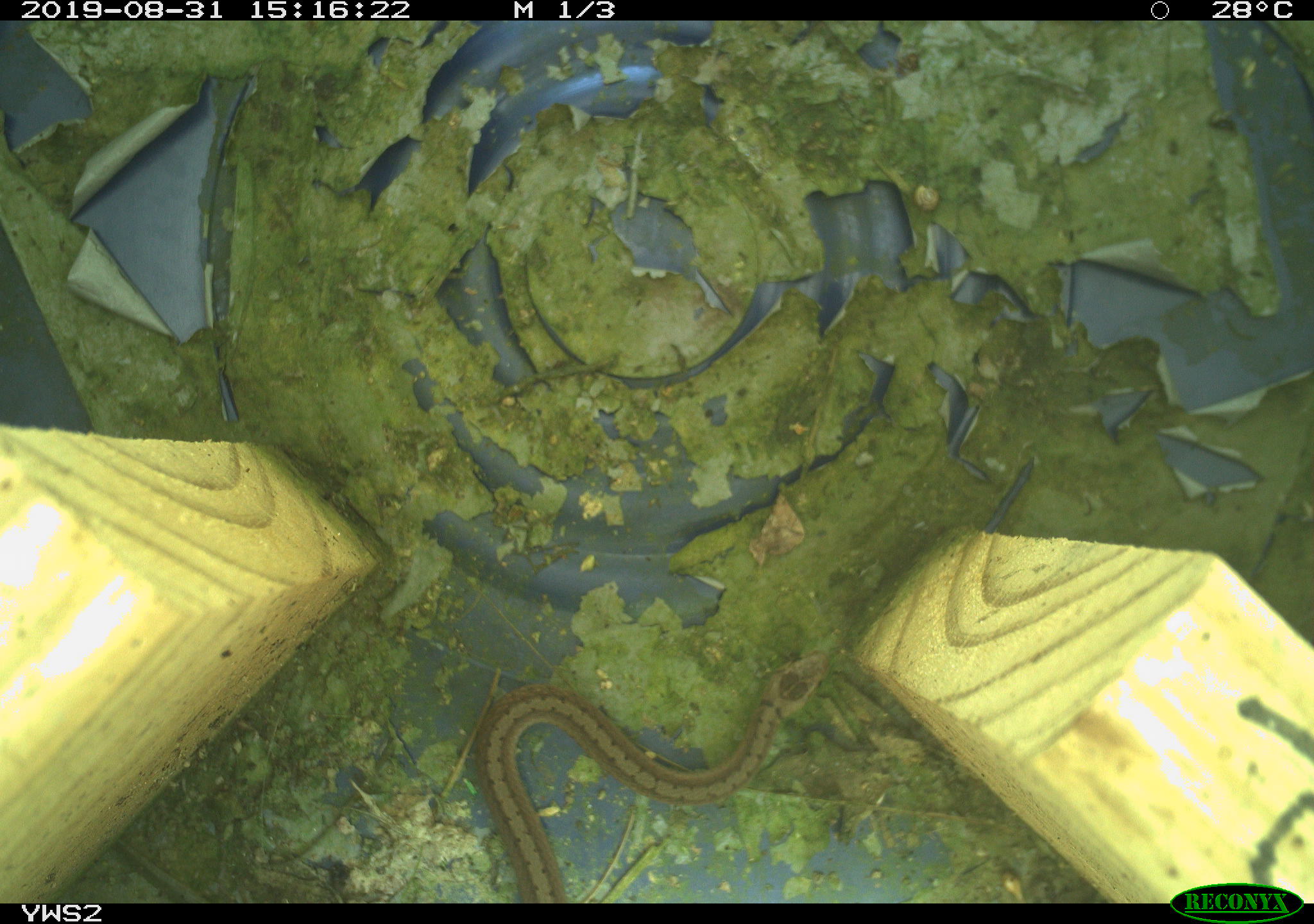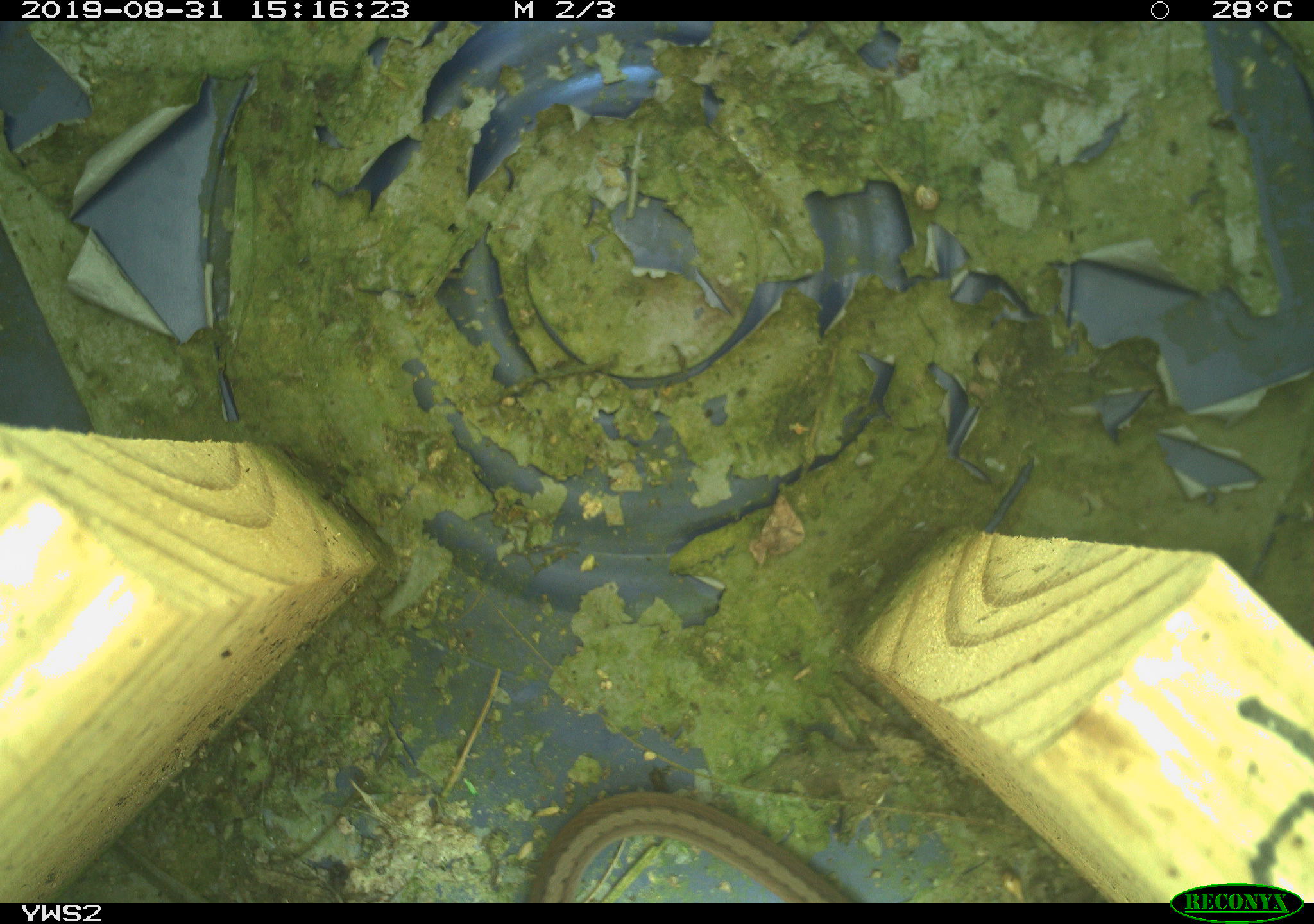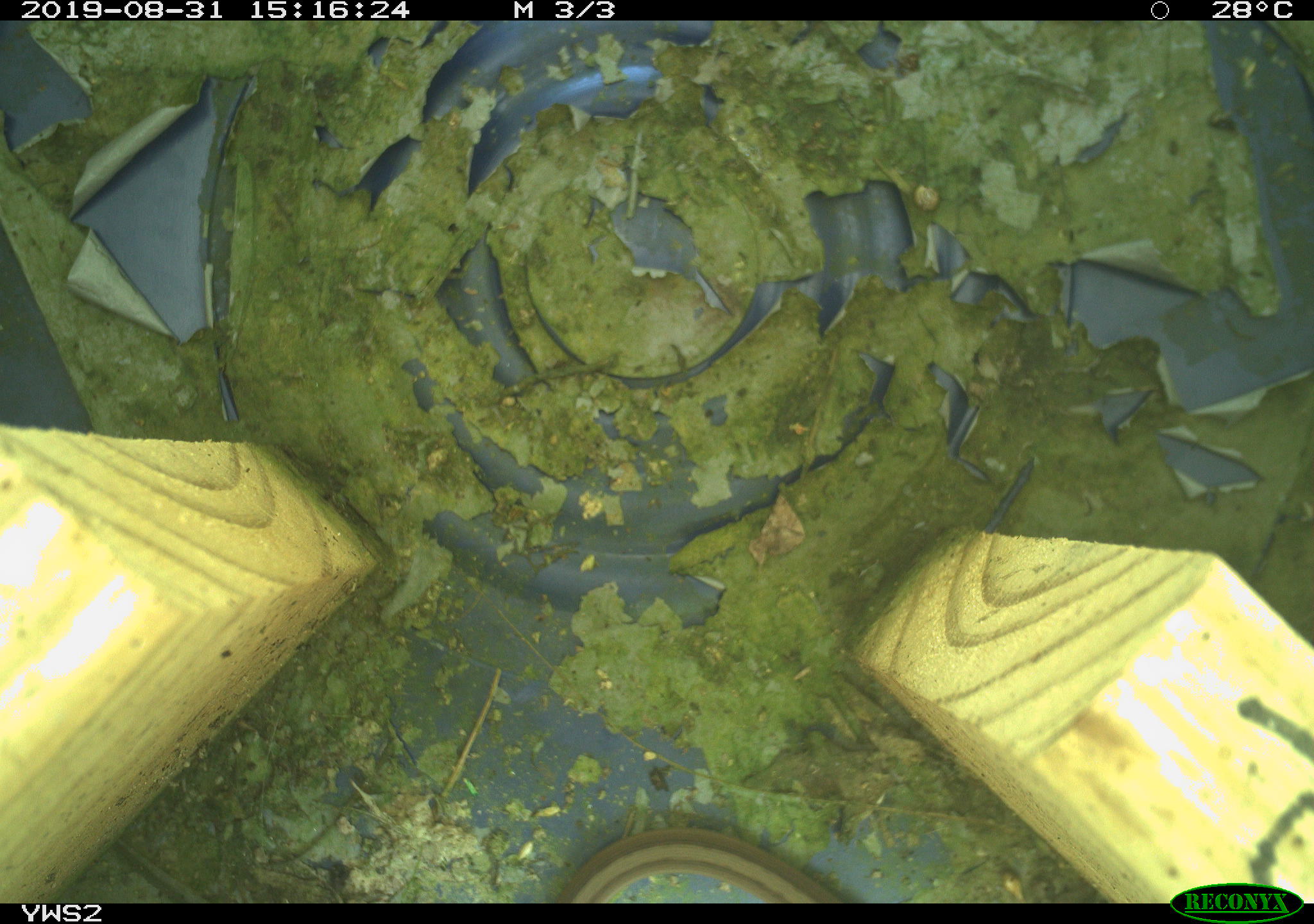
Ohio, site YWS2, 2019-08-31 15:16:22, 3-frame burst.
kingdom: Animalia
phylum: Chordata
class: Reptilia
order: Squamata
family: Colubridae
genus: Storeria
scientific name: Storeria dekayi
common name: dekay's brownsnake